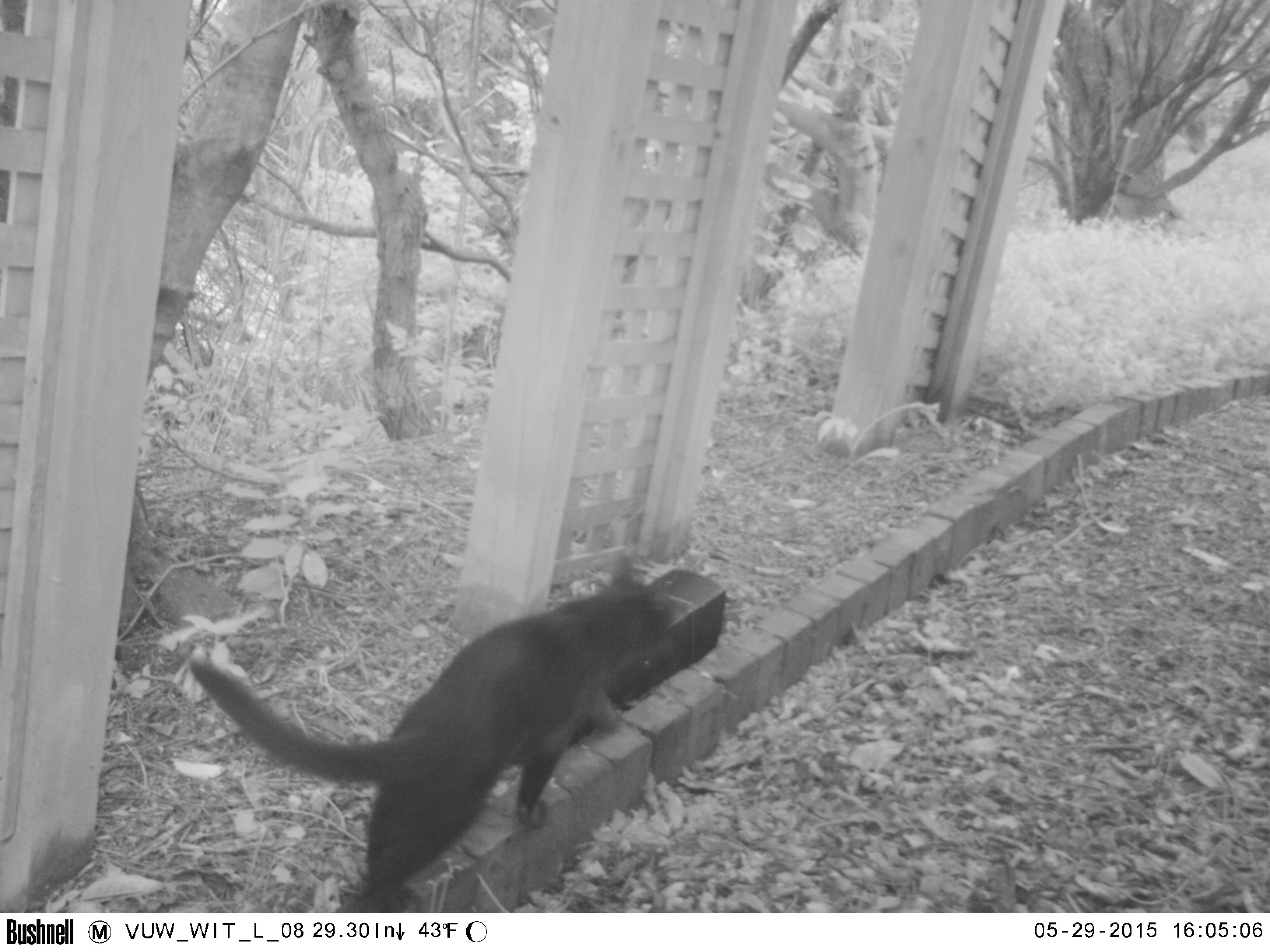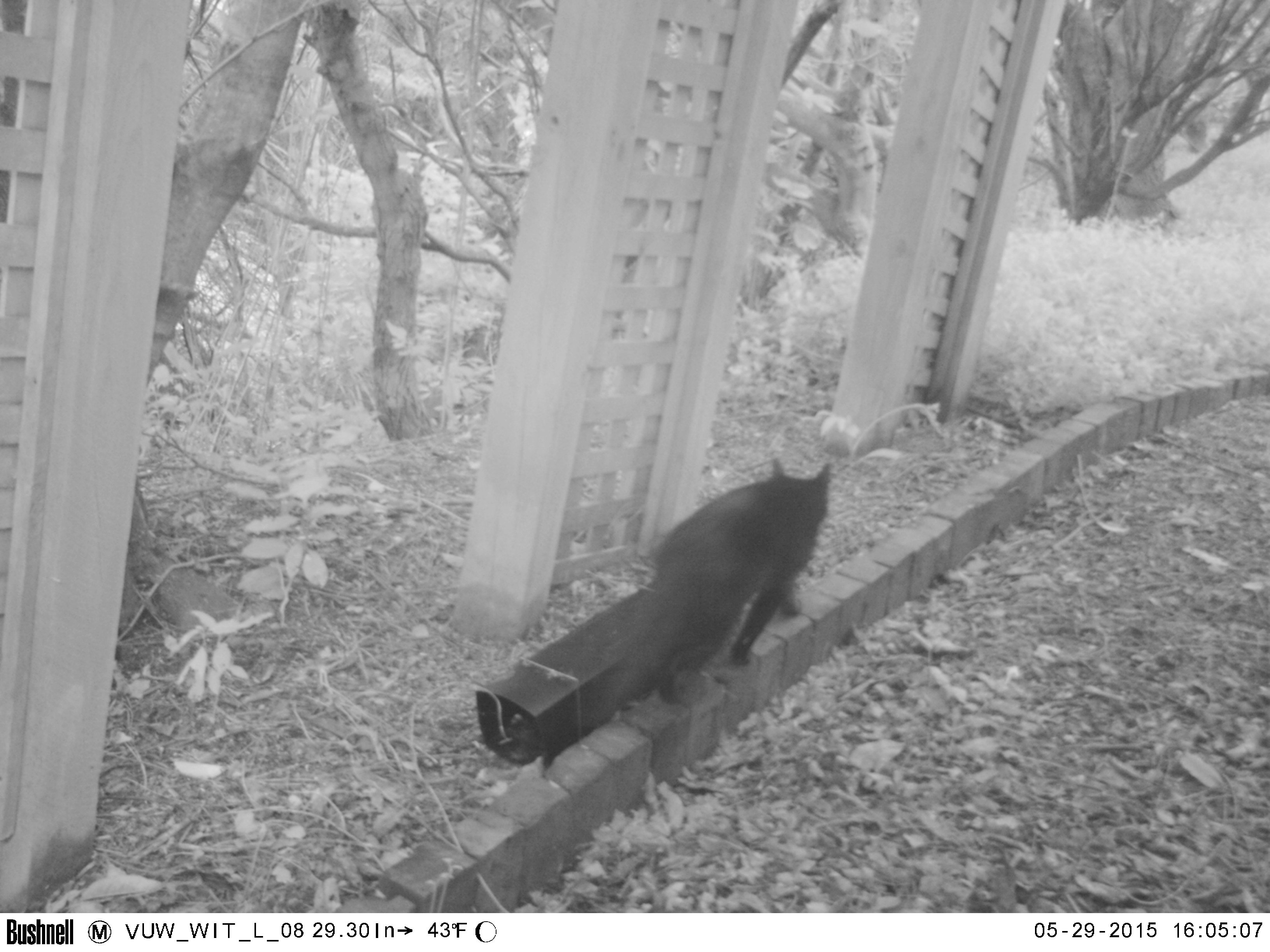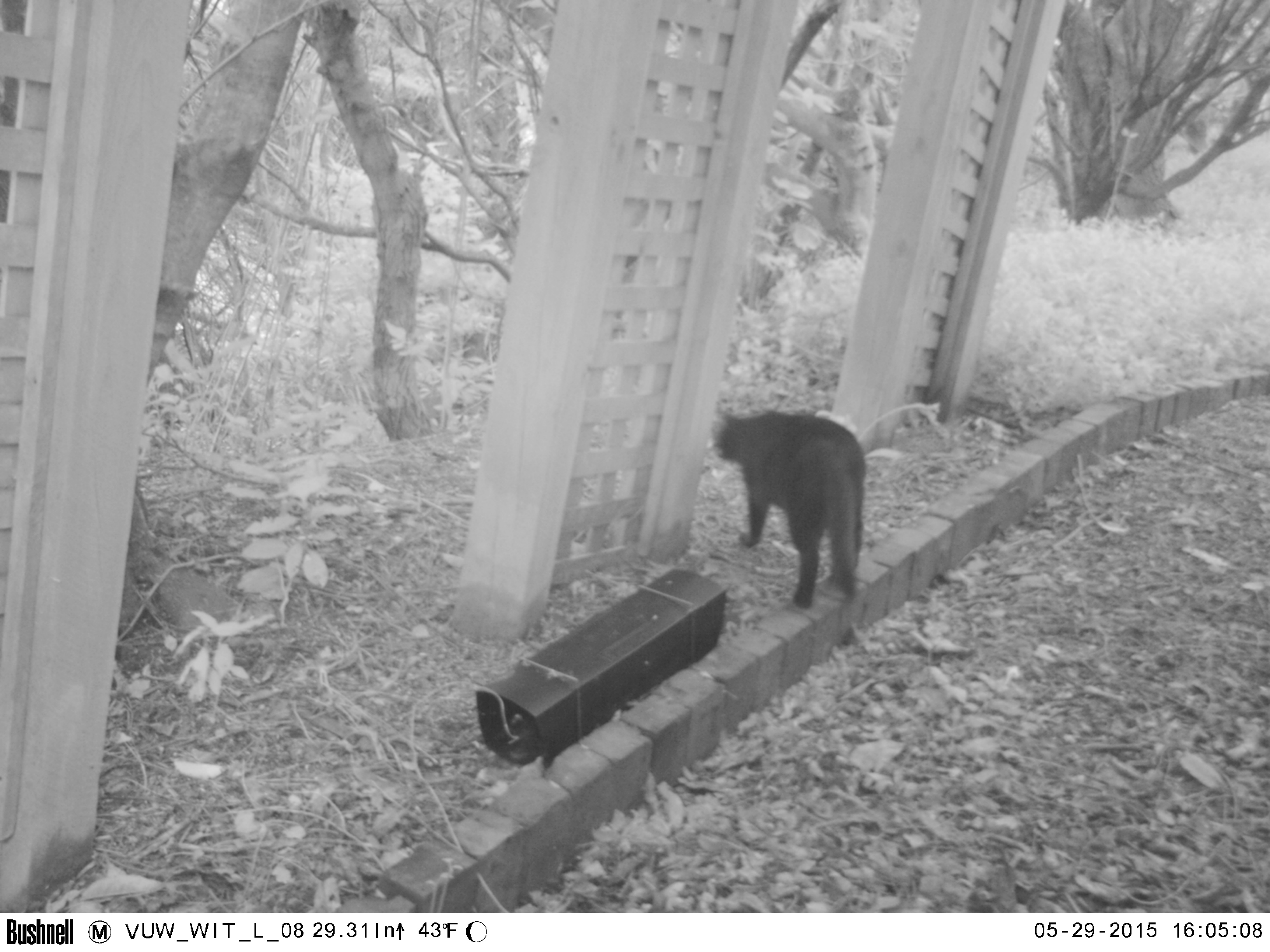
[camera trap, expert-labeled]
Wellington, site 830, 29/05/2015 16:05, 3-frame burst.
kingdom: Animalia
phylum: Chordata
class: Mammalia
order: Carnivora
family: Felidae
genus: Felis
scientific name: Felis catus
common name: cat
Cat (Felis catus).